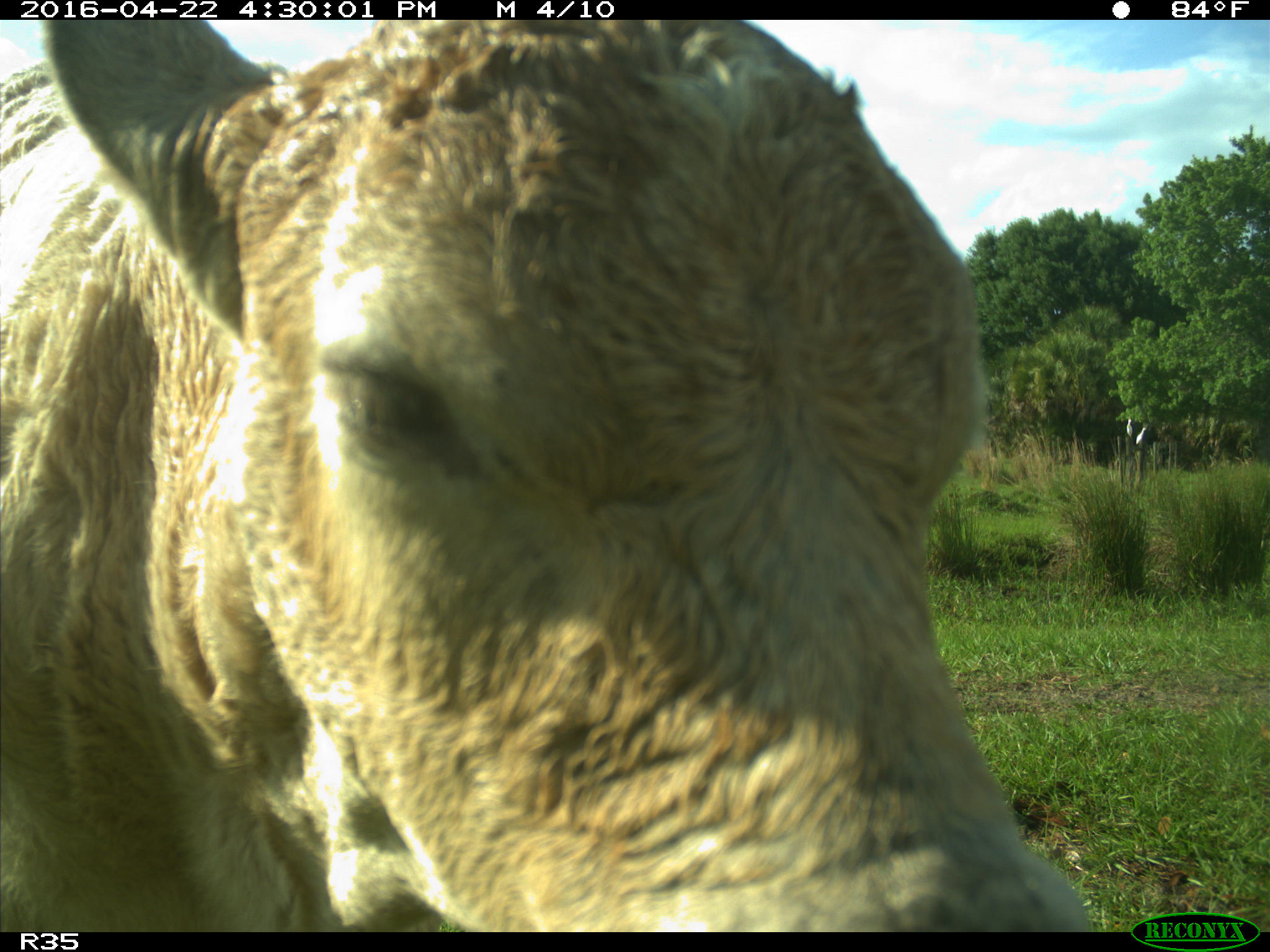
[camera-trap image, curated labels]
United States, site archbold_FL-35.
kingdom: Animalia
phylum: Chordata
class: Mammalia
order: Artiodactyla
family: Bovidae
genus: Bos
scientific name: Bos taurus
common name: domestic cow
Bos taurus (domestic cow).